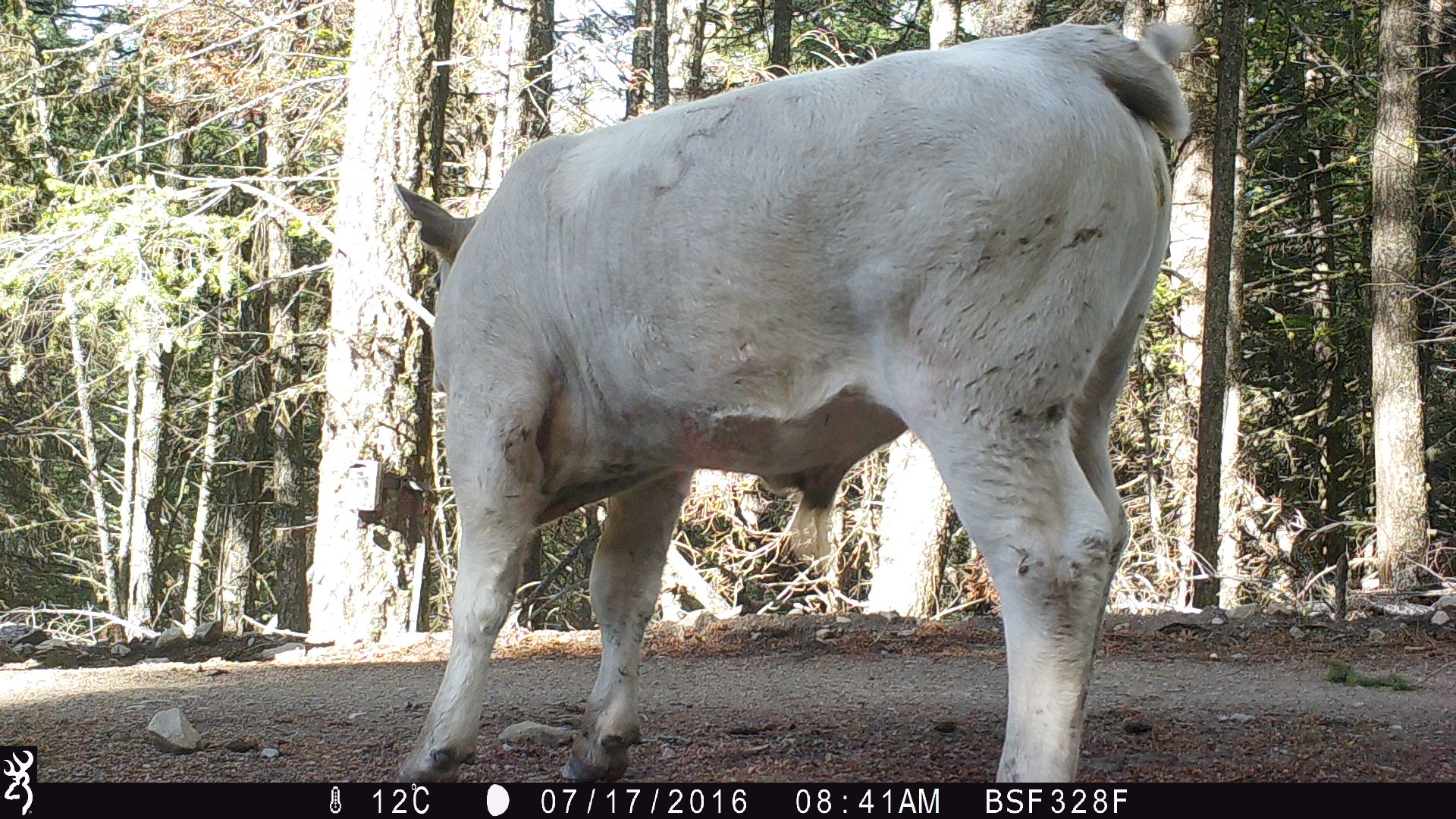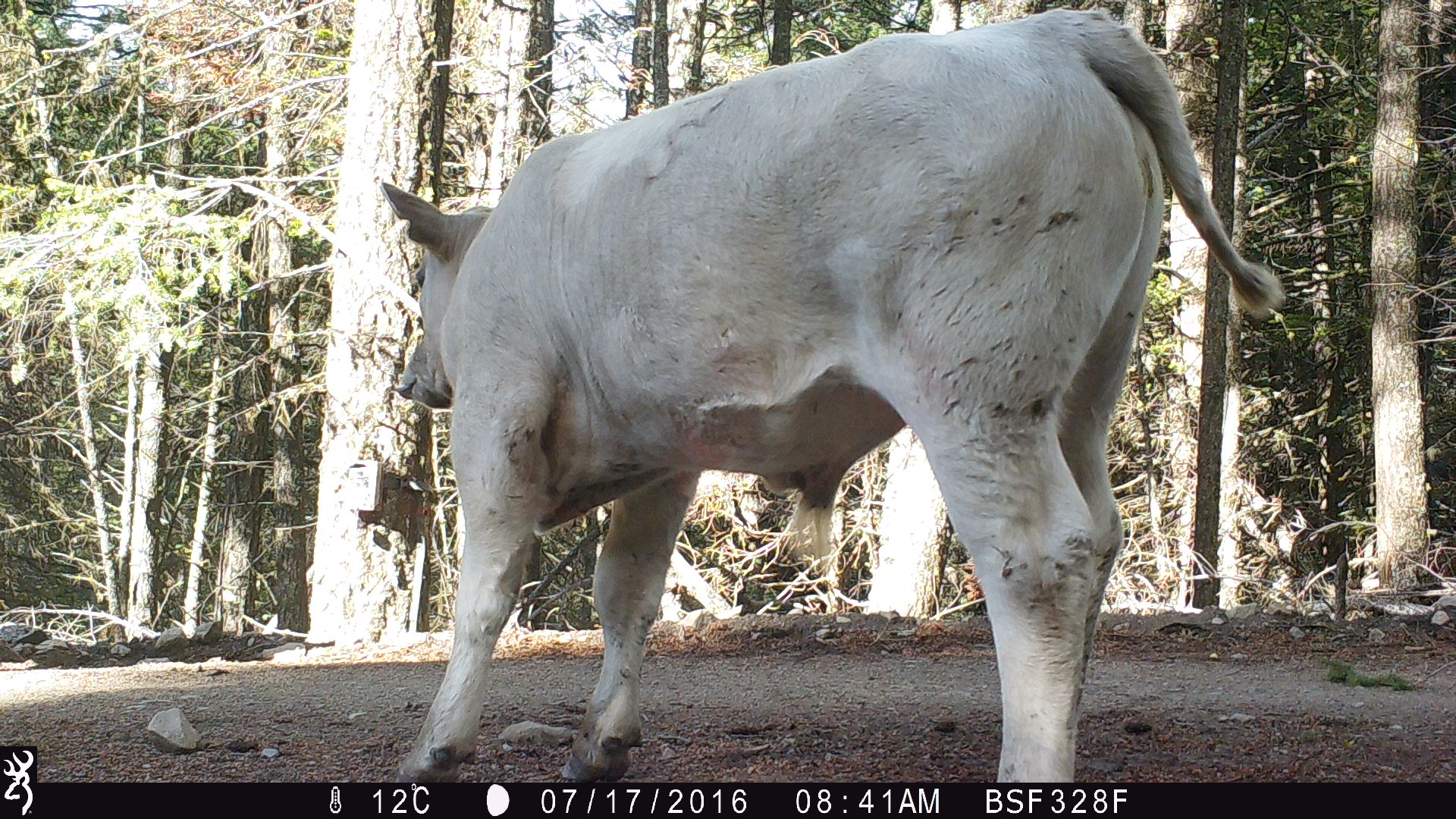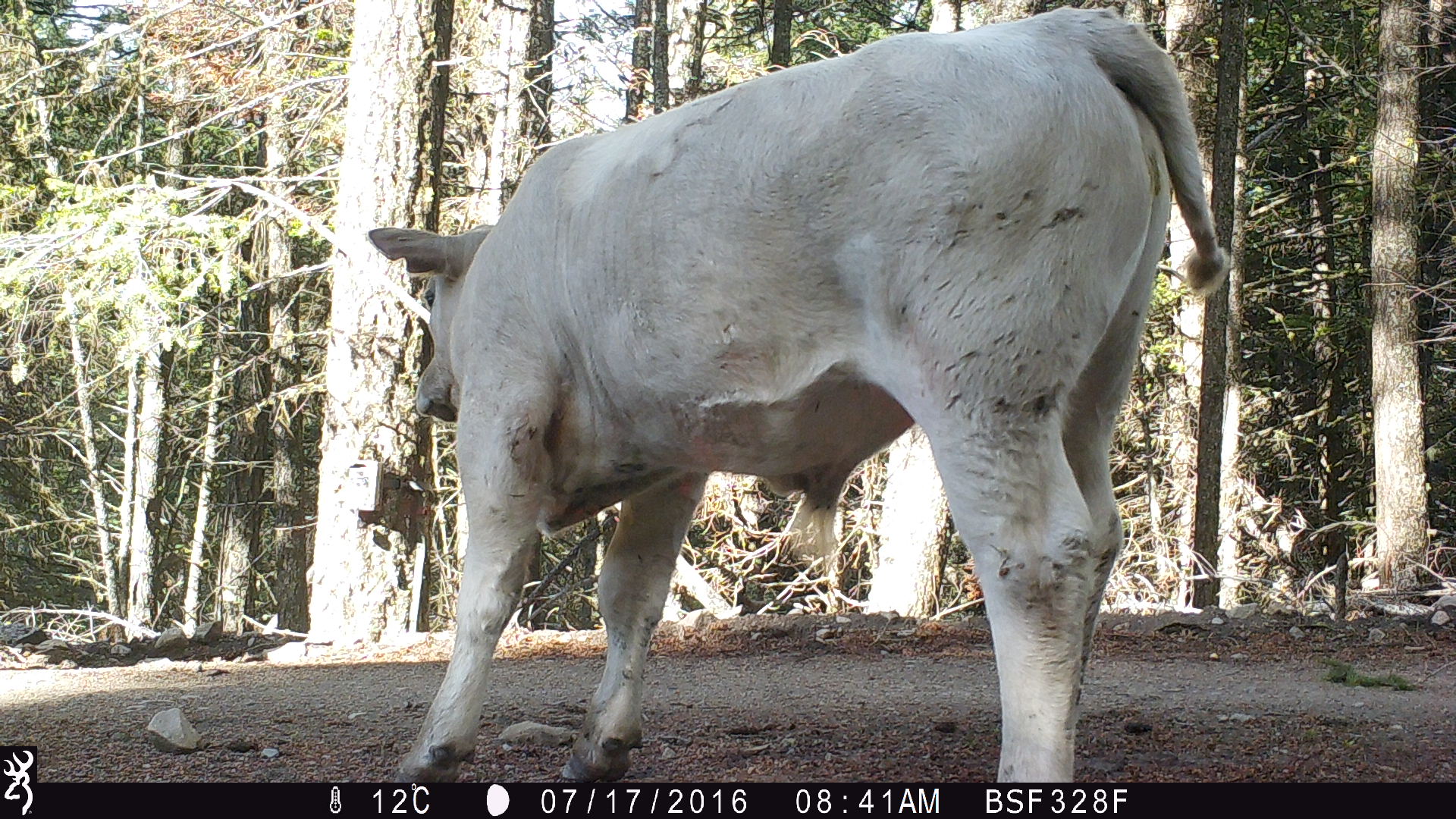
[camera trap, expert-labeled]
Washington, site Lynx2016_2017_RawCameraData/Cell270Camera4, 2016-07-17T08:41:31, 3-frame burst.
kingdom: Animalia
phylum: Chordata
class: Mammalia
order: Artiodactyla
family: Bovidae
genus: Bos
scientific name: Bos taurus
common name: domestic cattle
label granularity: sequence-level